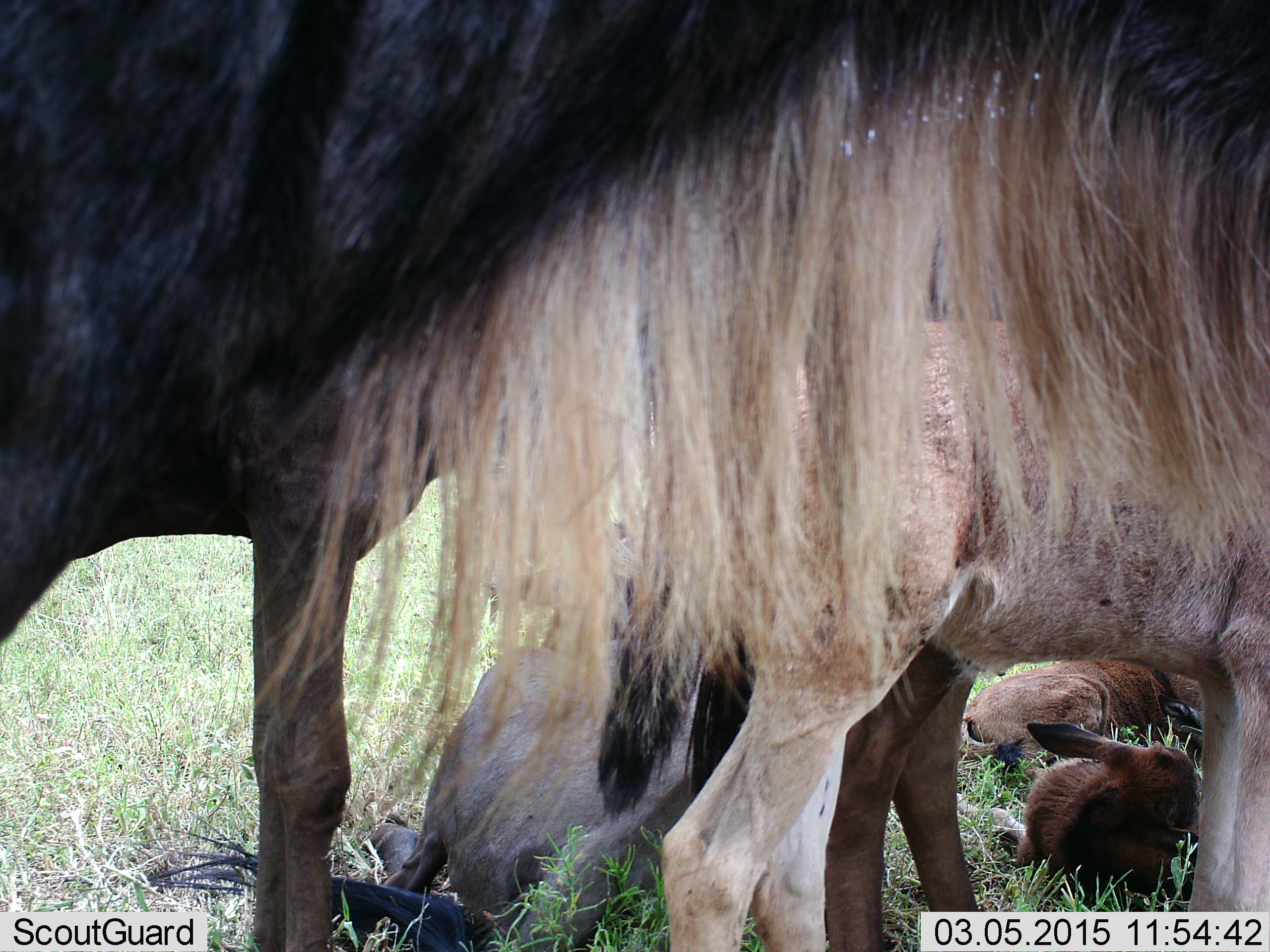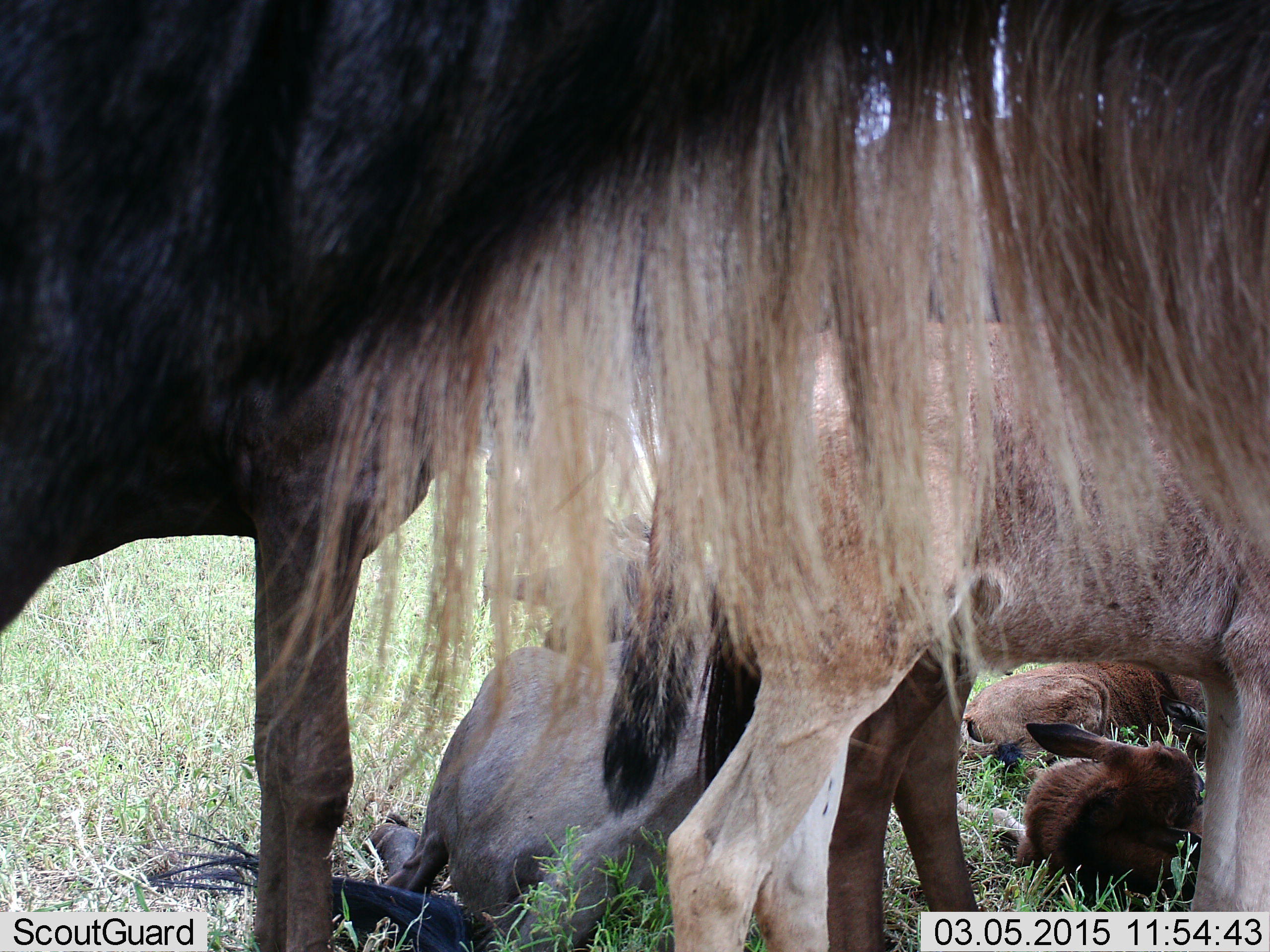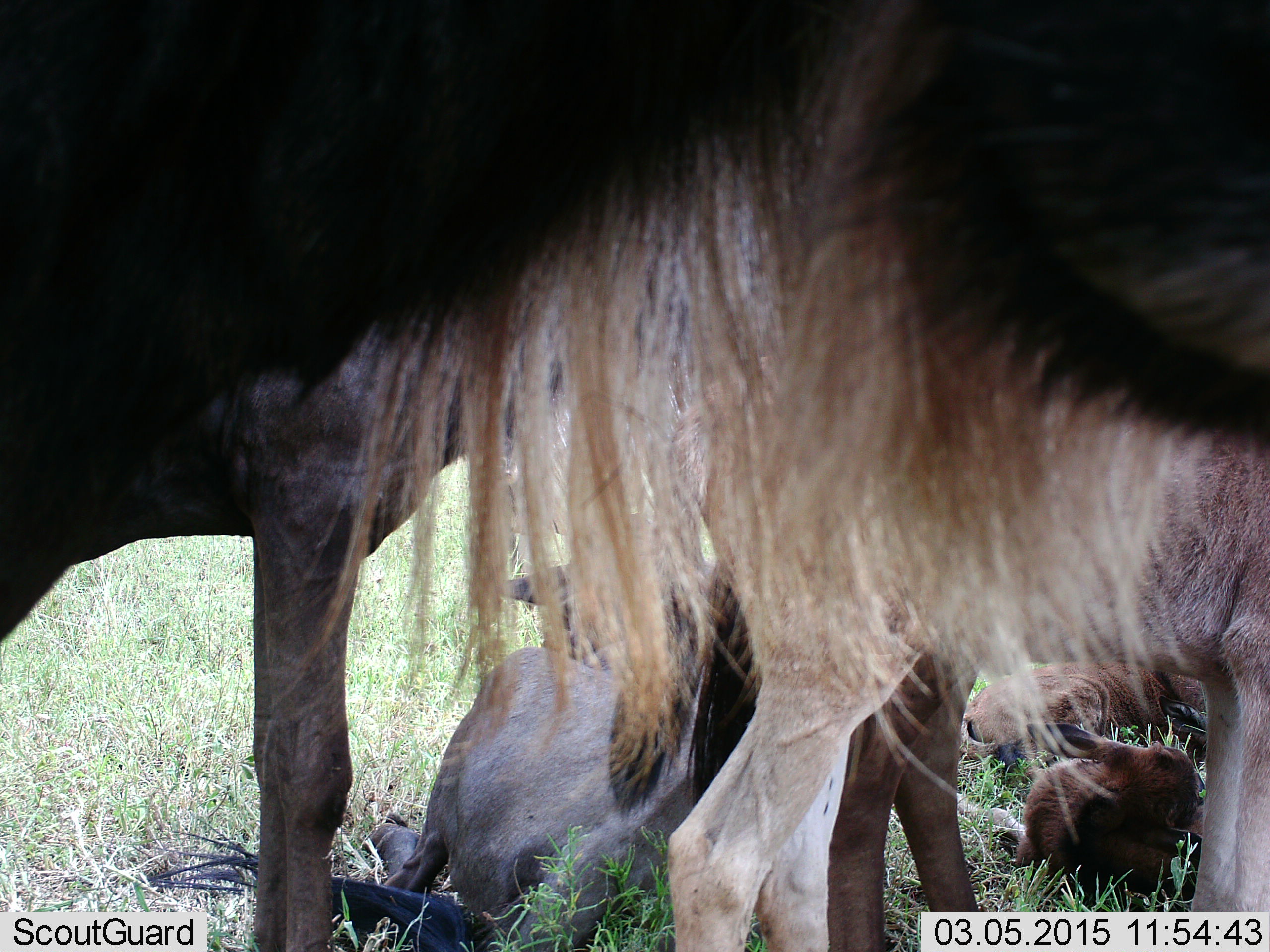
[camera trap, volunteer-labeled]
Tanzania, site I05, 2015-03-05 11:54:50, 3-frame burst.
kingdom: Animalia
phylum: Chordata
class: Mammalia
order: Artiodactyla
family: Bovidae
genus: Connochaetes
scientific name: Connochaetes taurinus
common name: blue wildebeest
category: wildebeest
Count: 5.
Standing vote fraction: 80%.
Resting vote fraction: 100%.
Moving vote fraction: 0%.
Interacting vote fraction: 0%.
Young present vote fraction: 60%.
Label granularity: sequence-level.